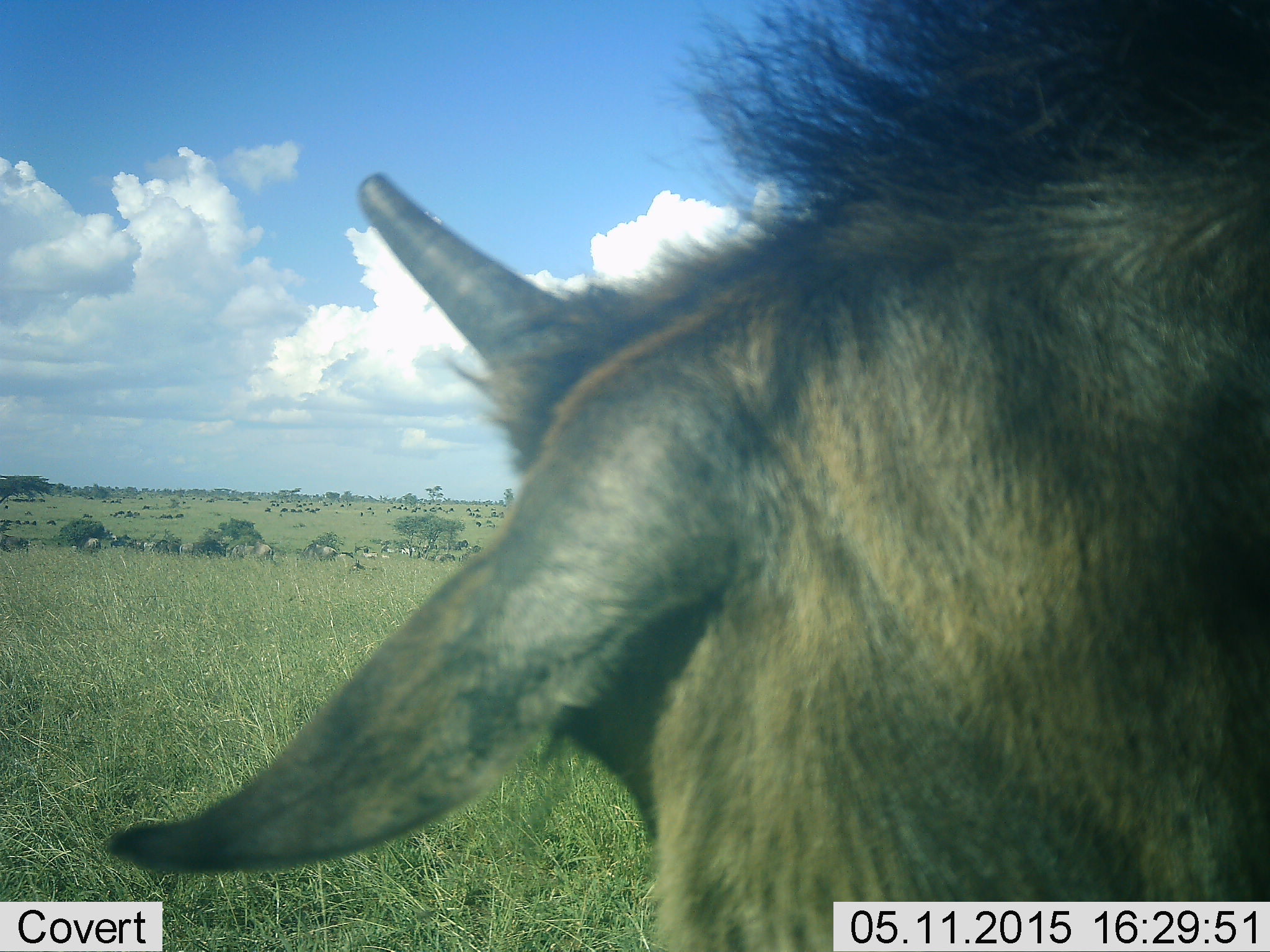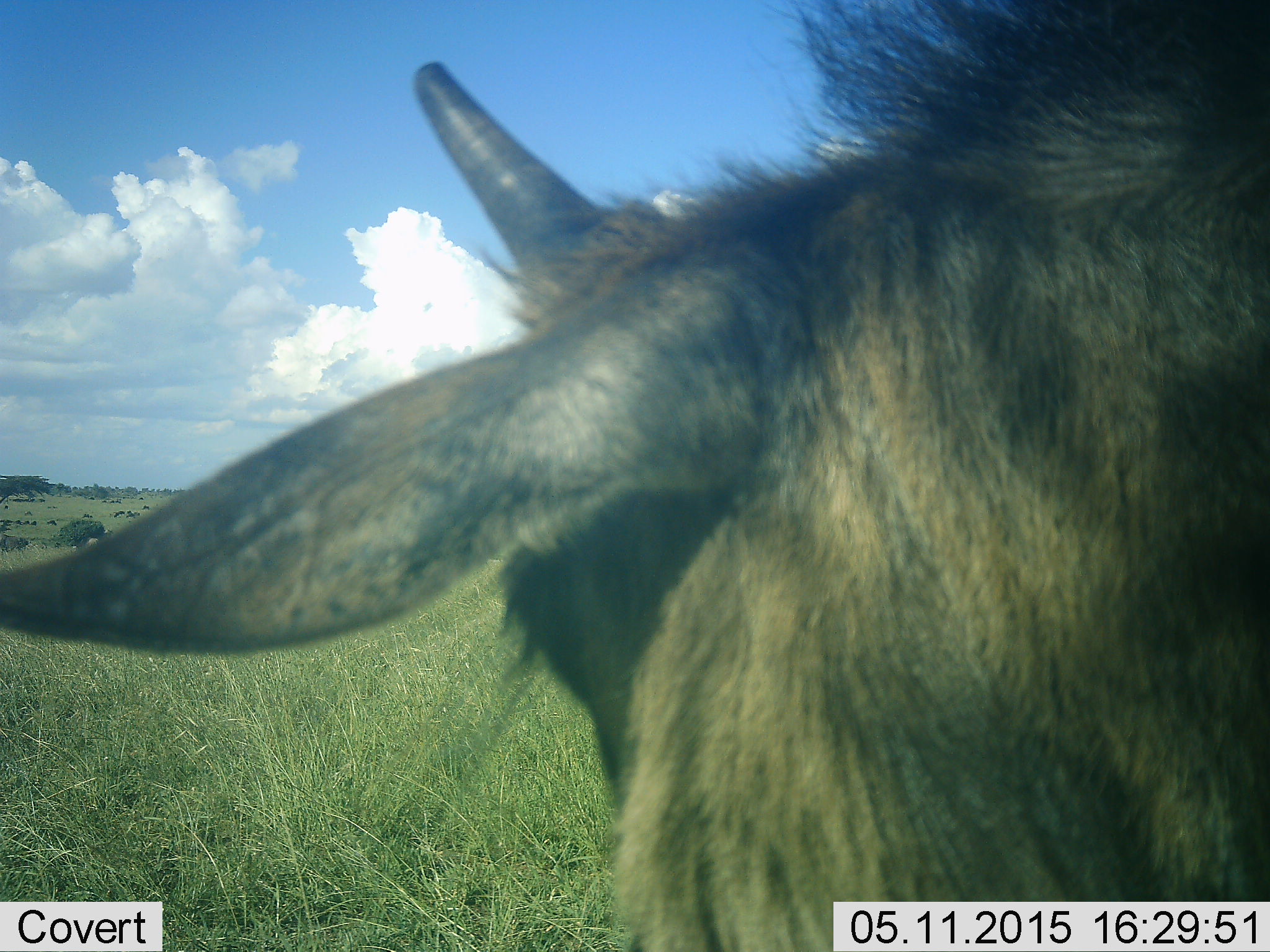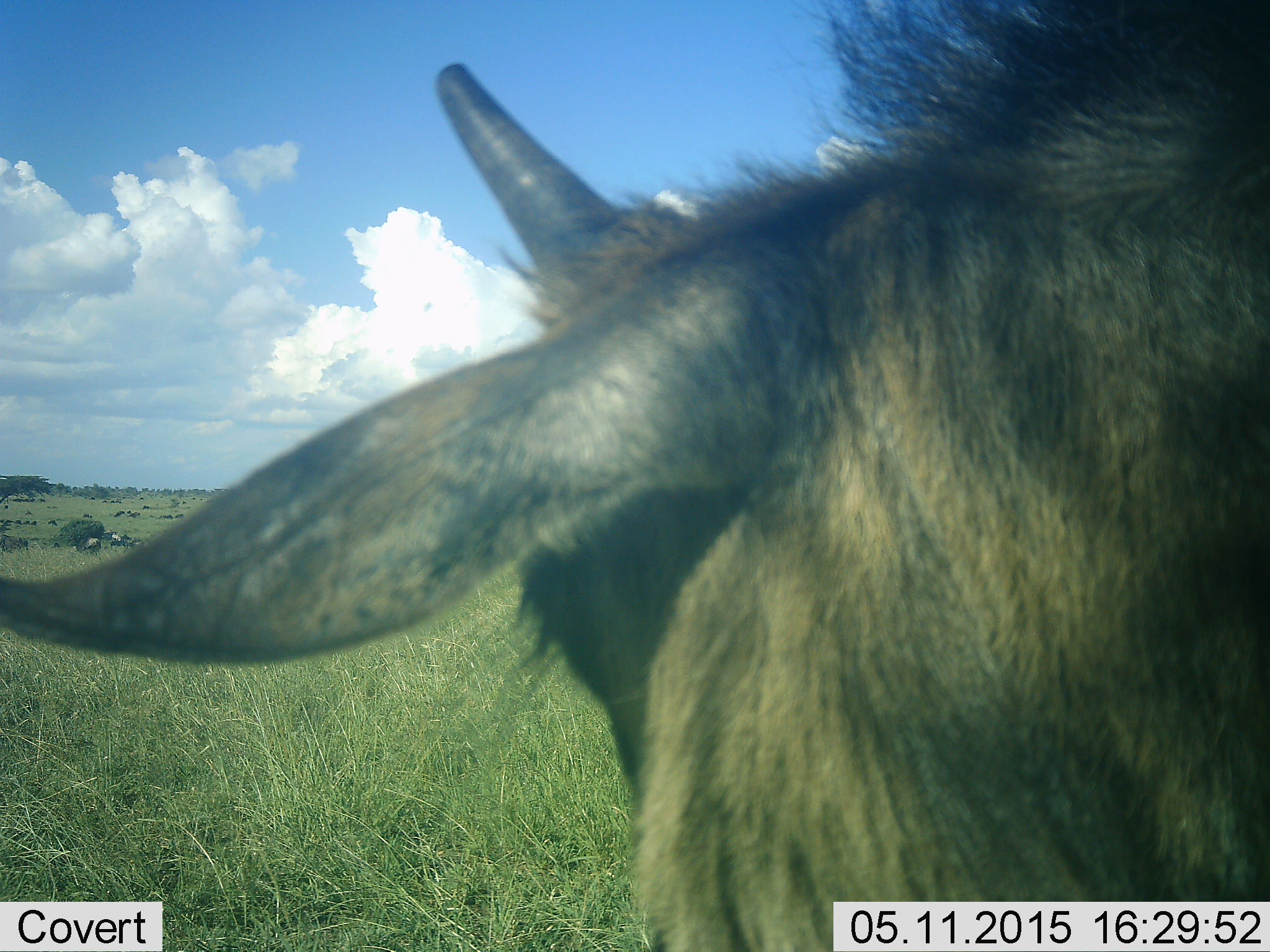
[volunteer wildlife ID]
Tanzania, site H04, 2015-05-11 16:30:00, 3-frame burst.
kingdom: Animalia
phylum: Chordata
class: Mammalia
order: Artiodactyla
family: Bovidae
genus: Connochaetes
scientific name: Connochaetes taurinus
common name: blue wildebeest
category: wildebeest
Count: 1.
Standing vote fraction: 82%.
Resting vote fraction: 9%.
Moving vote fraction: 9%.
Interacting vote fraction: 0%.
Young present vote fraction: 18%.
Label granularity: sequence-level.